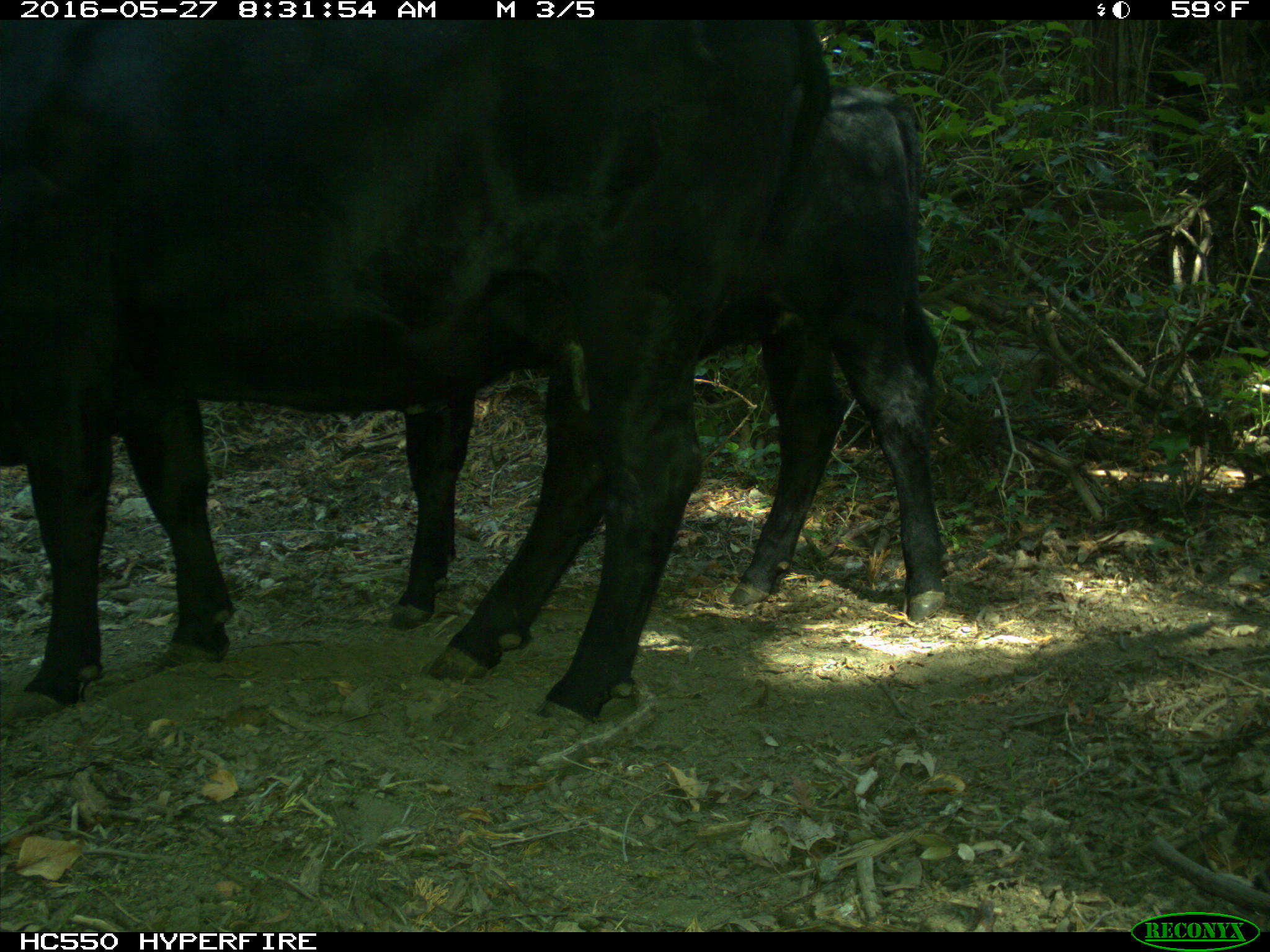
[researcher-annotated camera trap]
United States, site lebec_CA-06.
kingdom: Animalia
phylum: Chordata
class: Mammalia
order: Artiodactyla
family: Bovidae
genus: Bos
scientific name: Bos taurus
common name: domestic cow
Bos taurus (domestic cow).